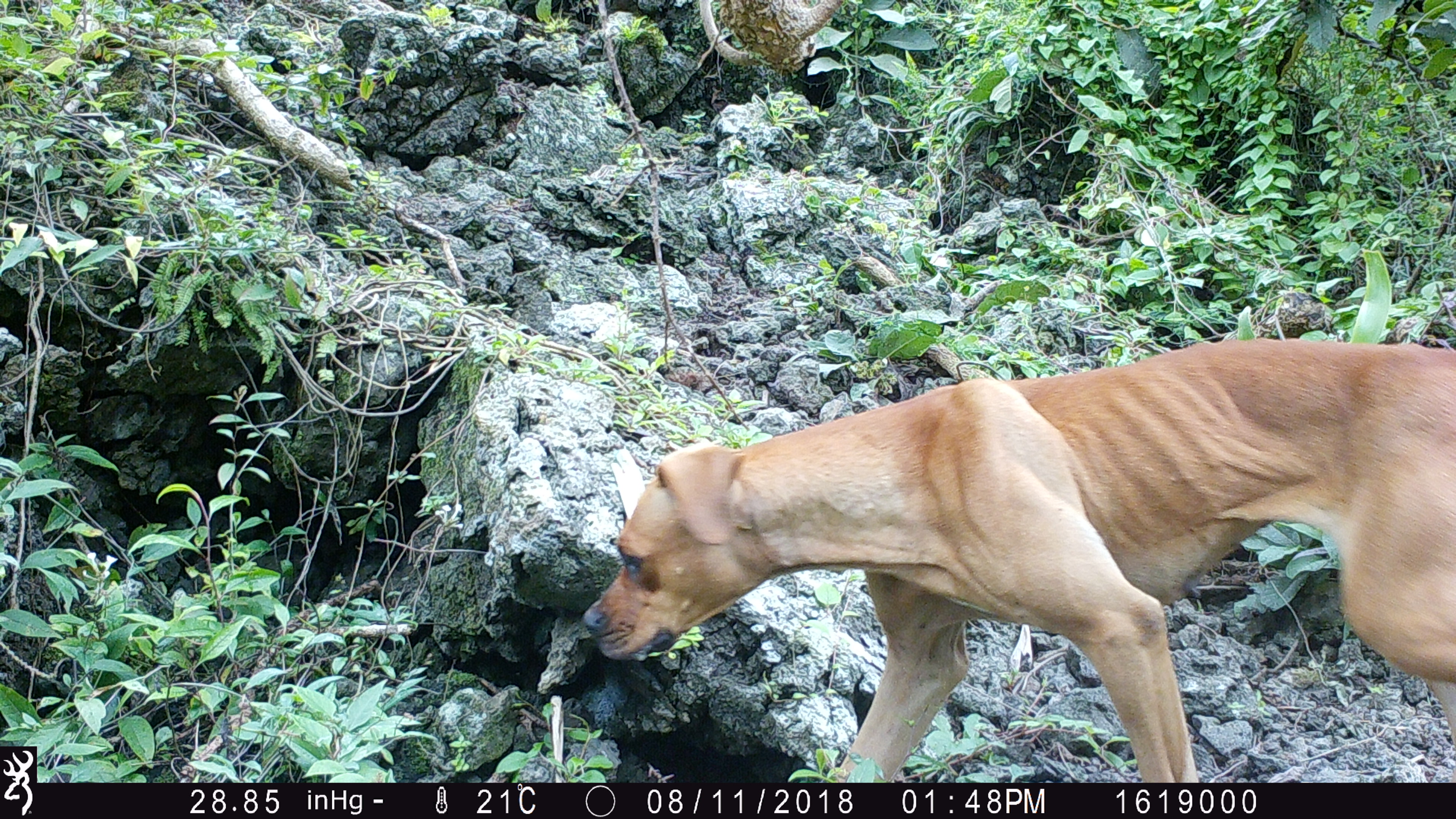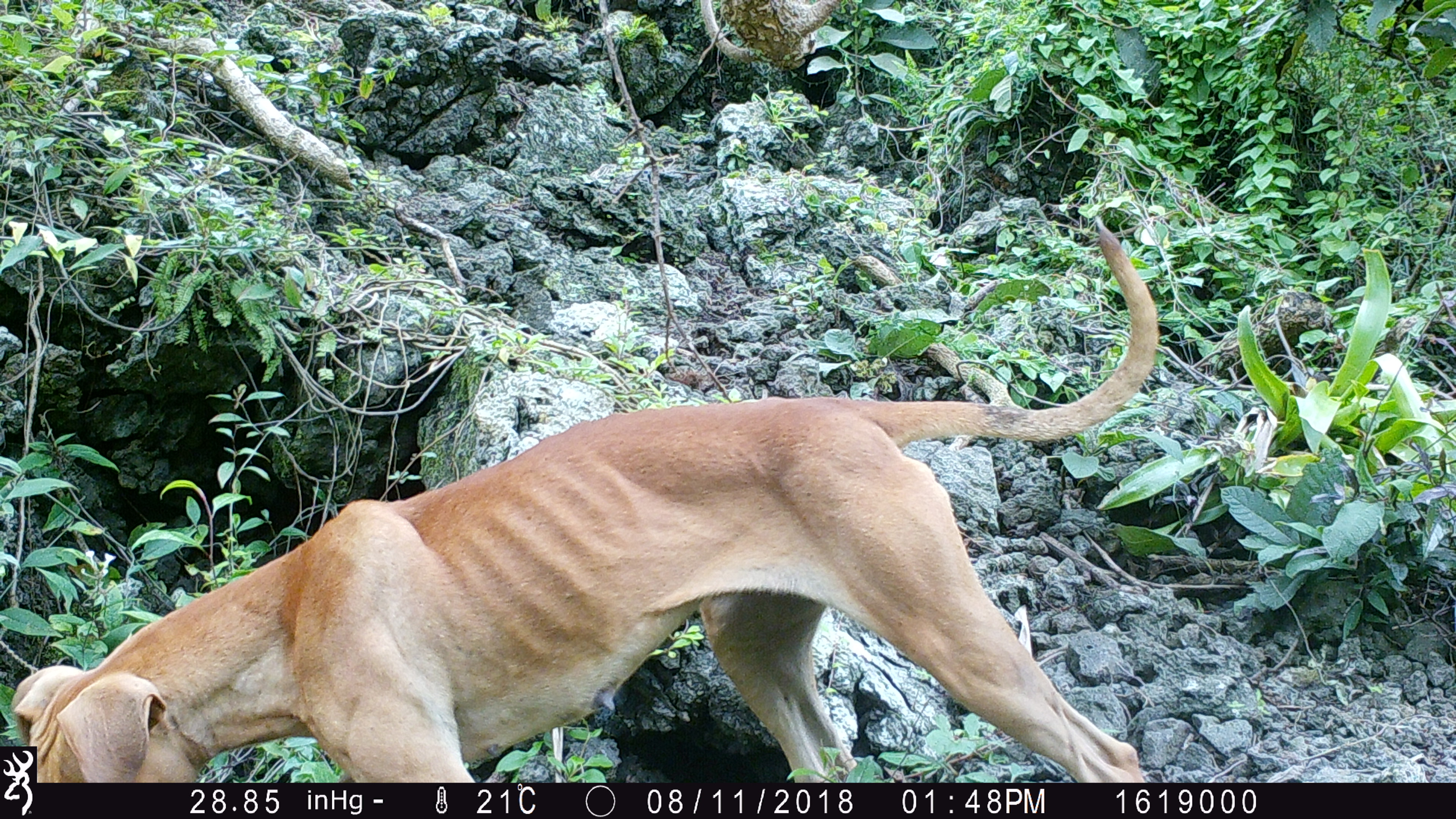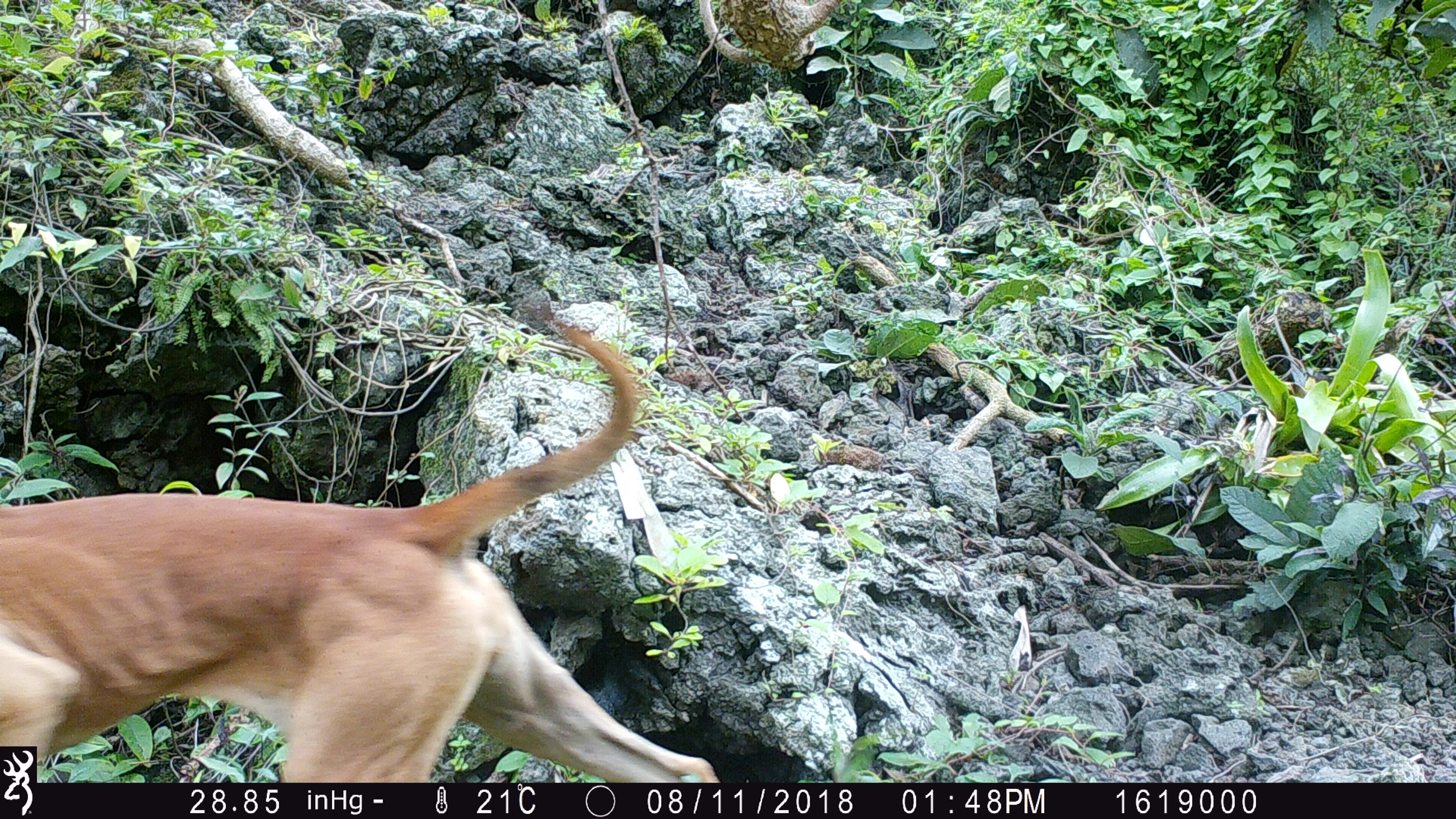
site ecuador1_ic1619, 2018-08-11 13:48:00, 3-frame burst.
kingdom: Animalia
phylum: Chordata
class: Mammalia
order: Carnivora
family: Canidae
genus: Canis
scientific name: Canis familiaris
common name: domestic dog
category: dog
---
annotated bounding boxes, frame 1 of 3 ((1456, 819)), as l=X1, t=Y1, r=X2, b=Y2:
dog: l=561, t=336, r=1455, b=780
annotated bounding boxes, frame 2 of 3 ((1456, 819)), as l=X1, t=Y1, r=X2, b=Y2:
dog: l=10, t=211, r=1182, b=789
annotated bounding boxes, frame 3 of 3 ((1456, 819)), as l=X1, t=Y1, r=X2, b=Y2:
dog: l=2, t=300, r=705, b=782